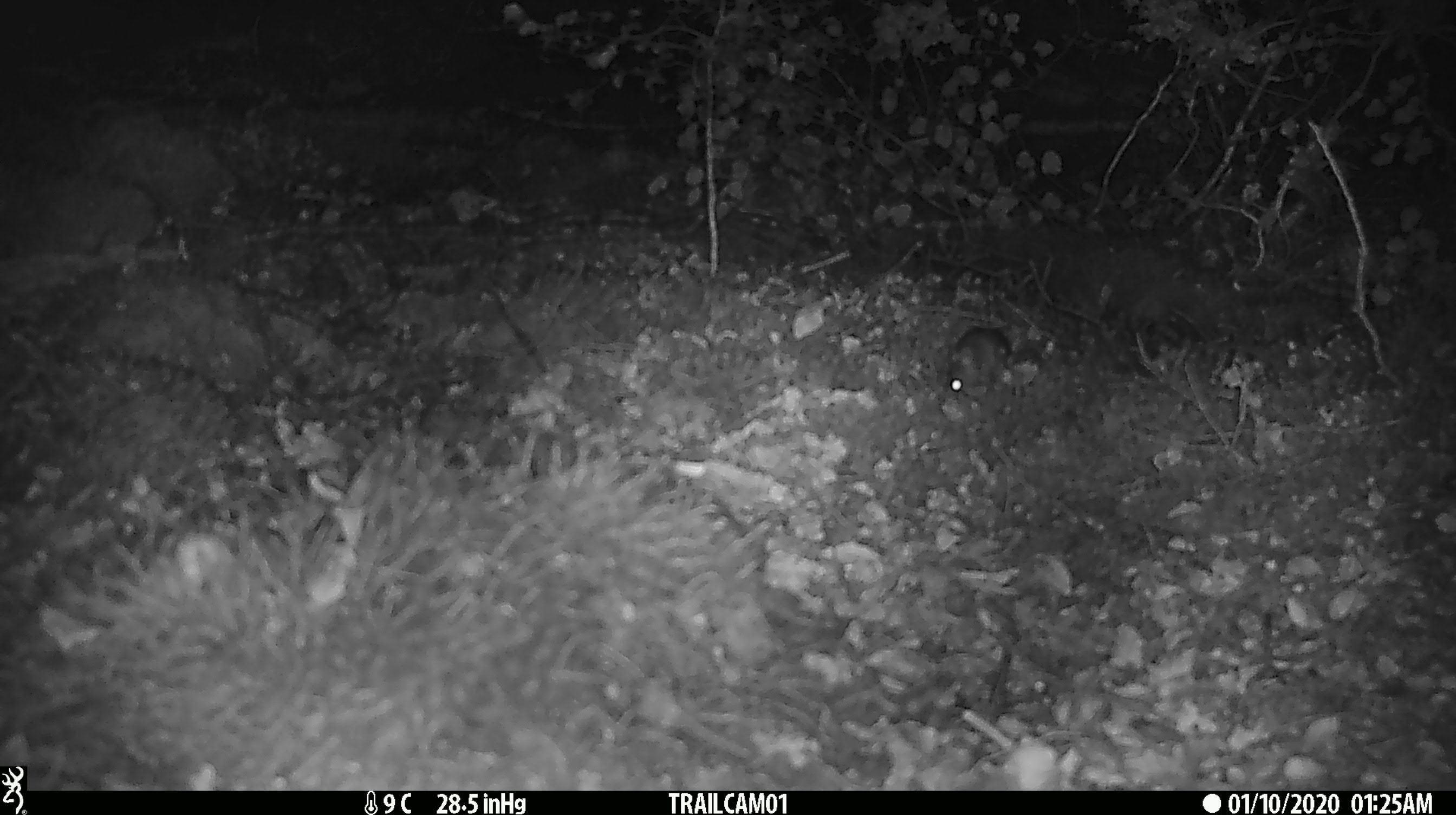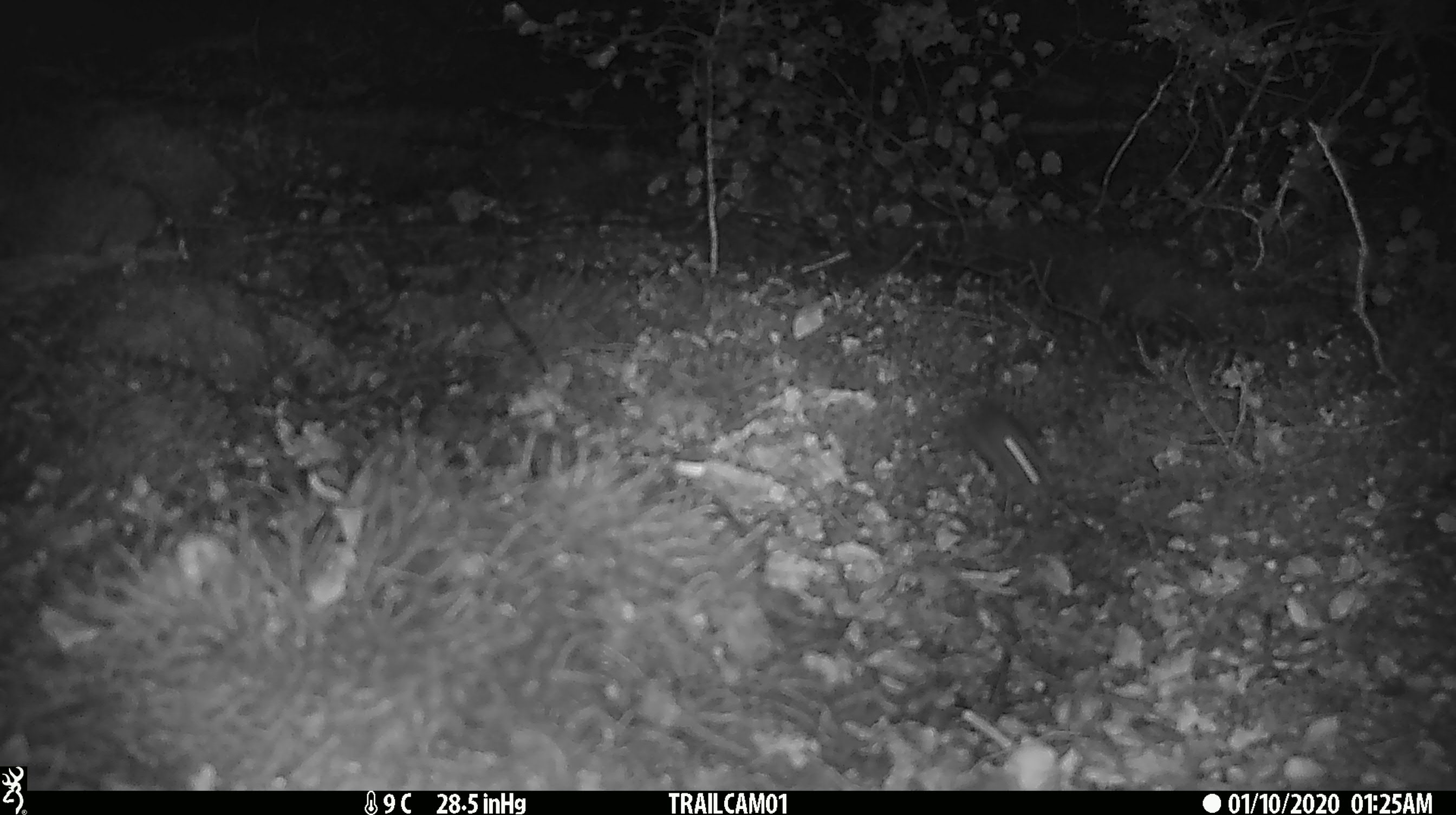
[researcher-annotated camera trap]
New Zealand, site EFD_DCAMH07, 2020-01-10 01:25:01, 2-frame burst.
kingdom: Animalia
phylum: Chordata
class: Mammalia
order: Rodentia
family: Muridae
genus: Mus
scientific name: Mus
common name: mouse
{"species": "mouse (Mus)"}